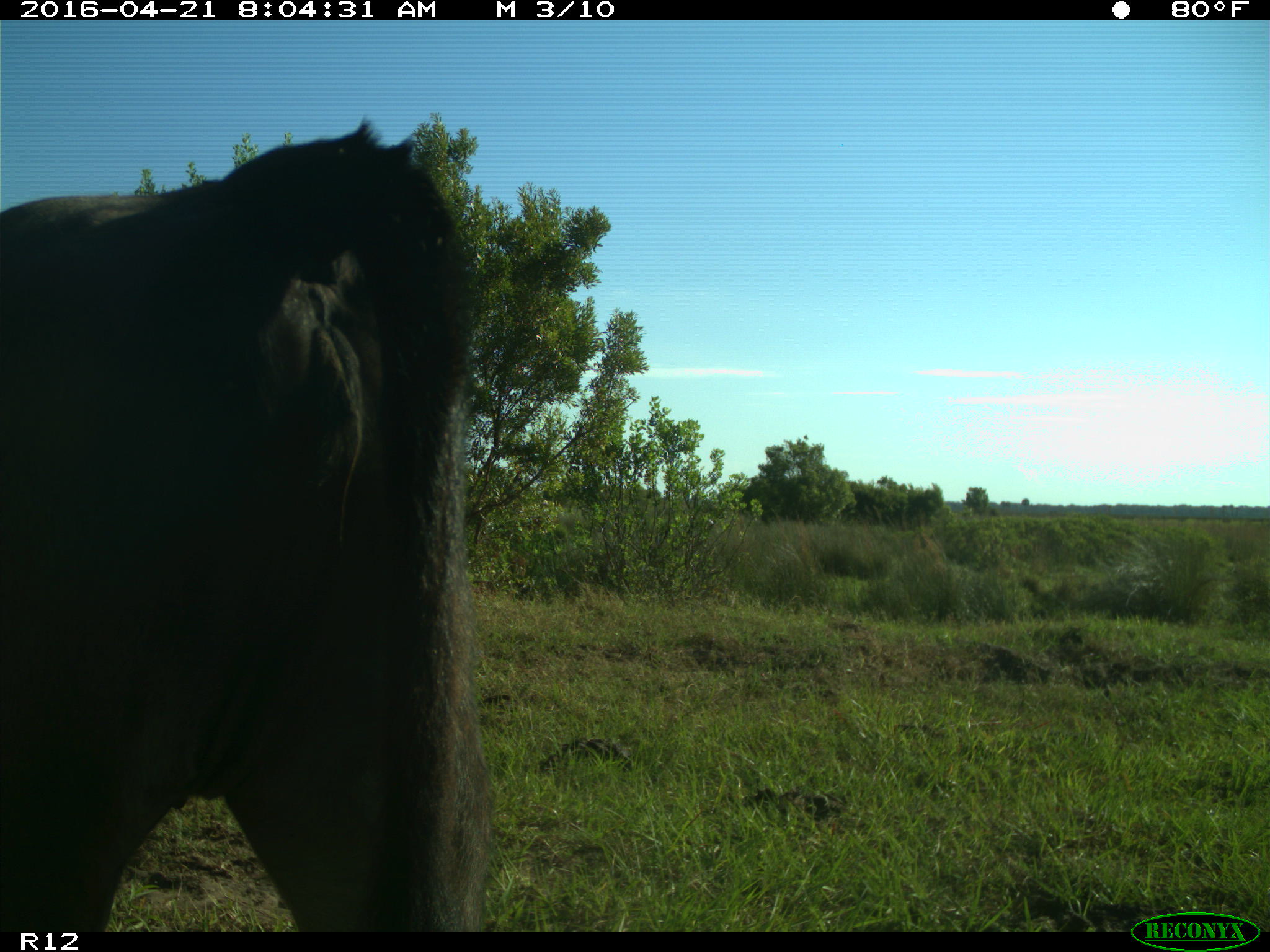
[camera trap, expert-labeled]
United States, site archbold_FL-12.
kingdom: Animalia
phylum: Chordata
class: Mammalia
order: Artiodactyla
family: Bovidae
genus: Bos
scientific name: Bos taurus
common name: domestic cow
Bos taurus (domestic cow).